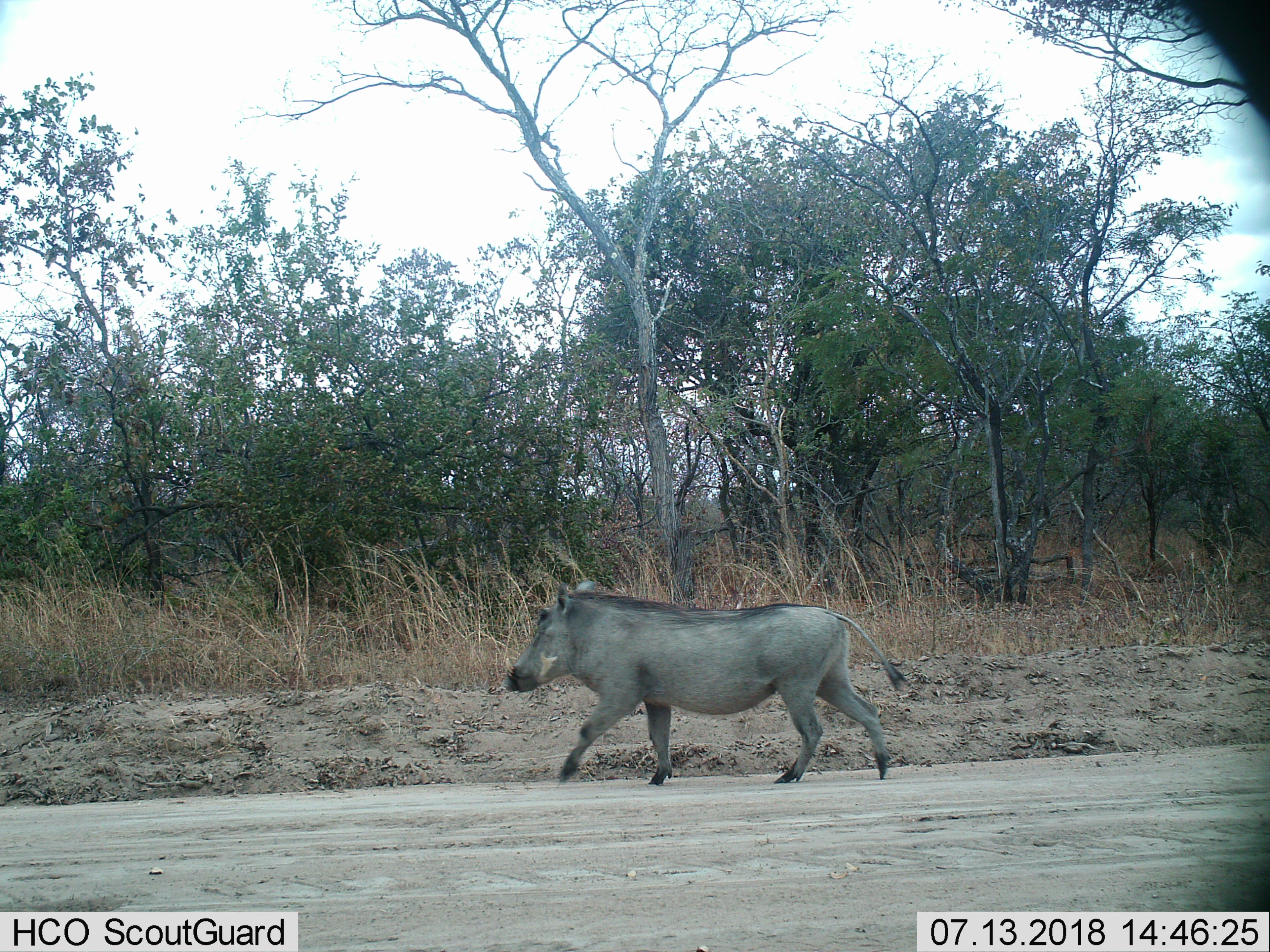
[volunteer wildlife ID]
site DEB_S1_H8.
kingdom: Animalia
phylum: Chordata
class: Mammalia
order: Artiodactyla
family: Suidae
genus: Phacochoerus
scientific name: Phacochoerus africanus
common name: warthog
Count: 1.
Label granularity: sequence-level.